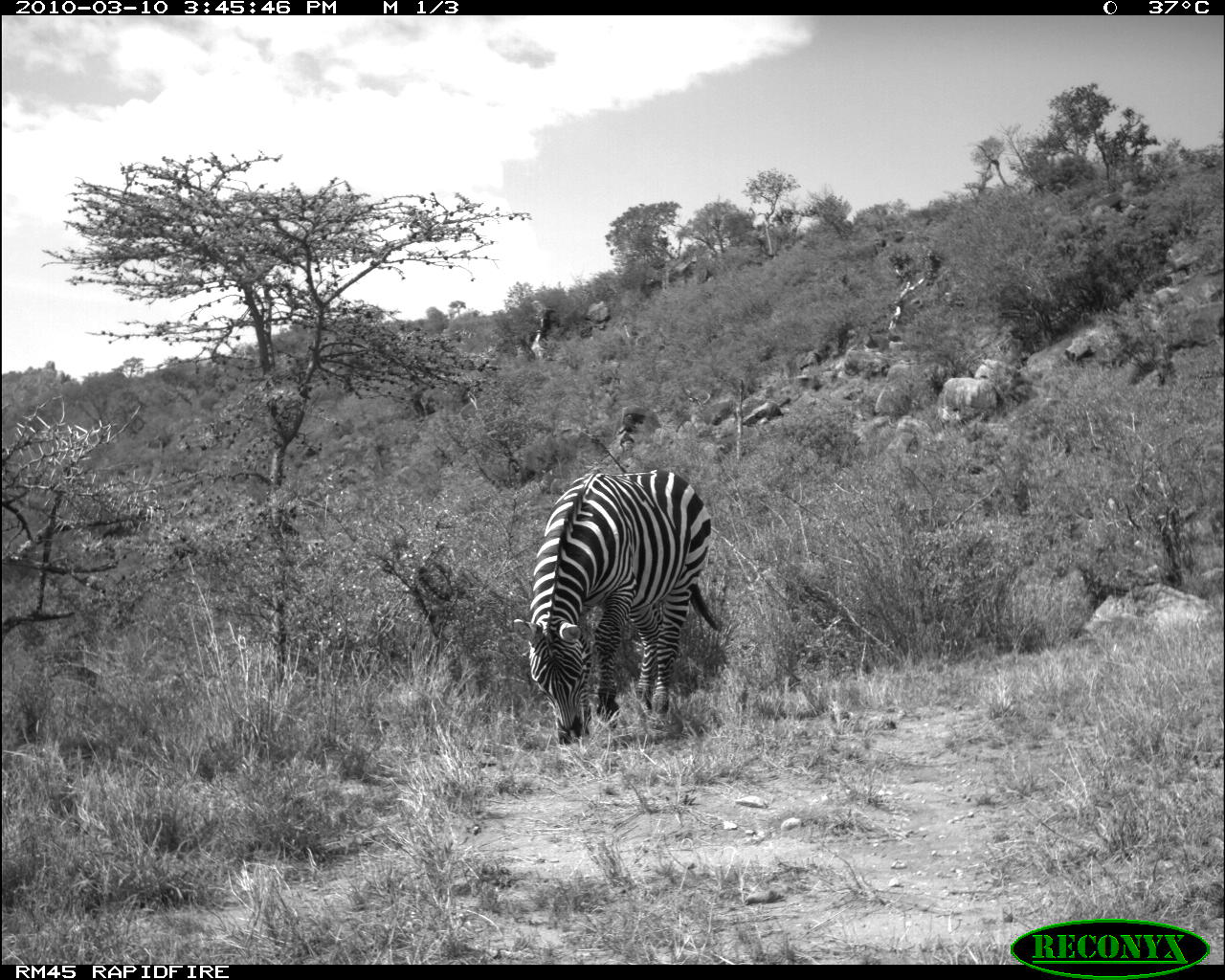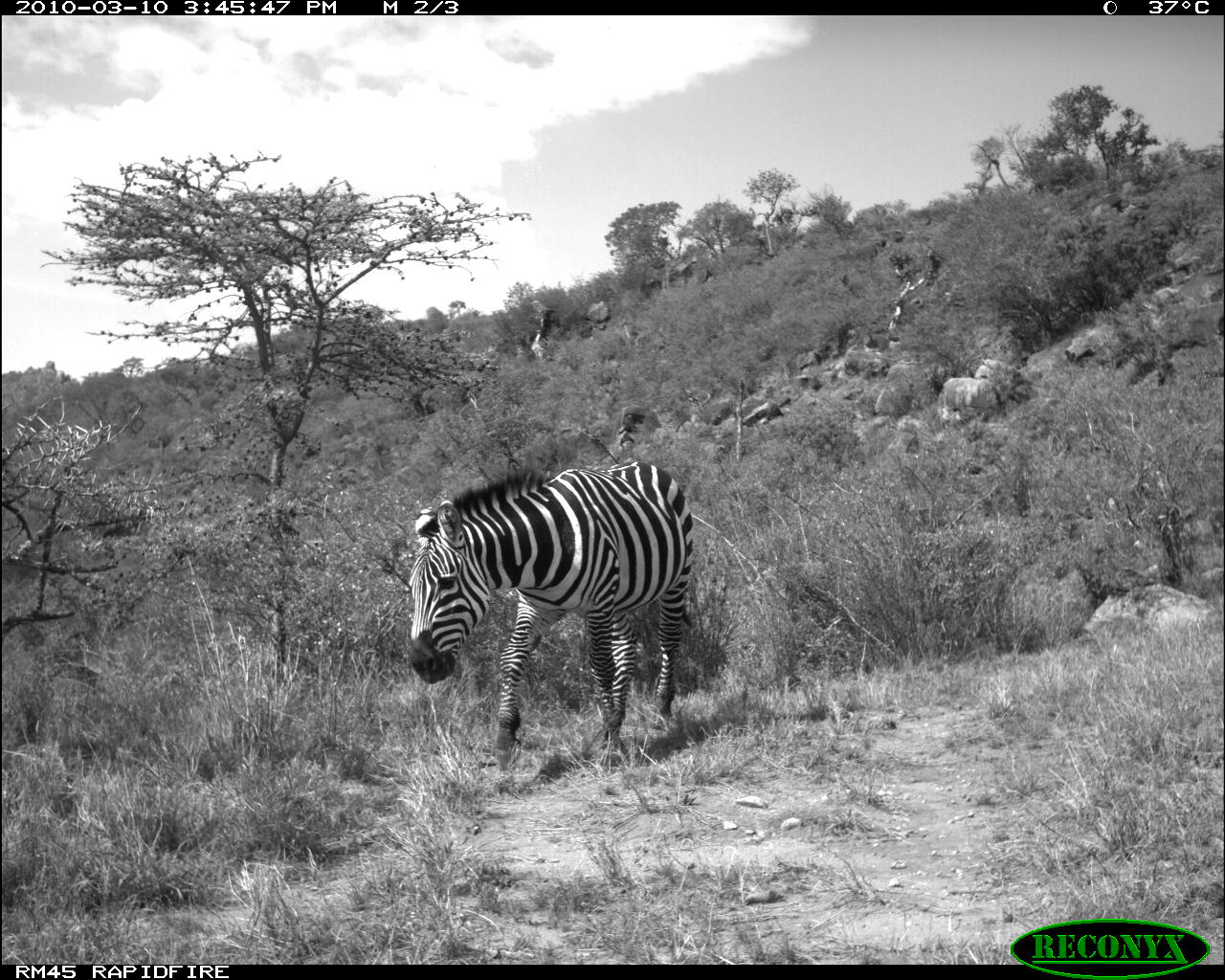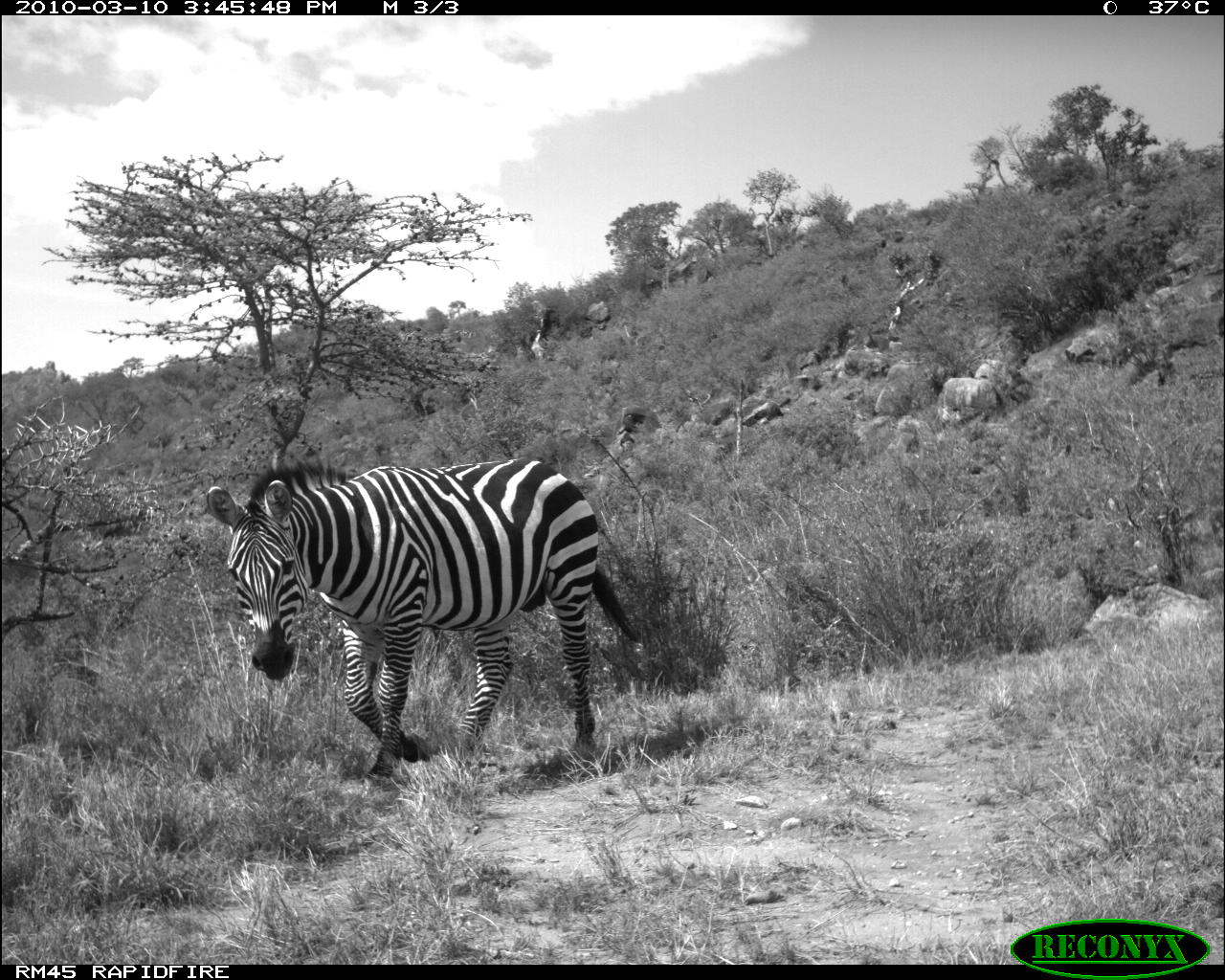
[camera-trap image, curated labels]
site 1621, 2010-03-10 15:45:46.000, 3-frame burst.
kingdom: Animalia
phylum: Chordata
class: Mammalia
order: Perissodactyla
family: Equidae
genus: Equus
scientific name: Equus quagga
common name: plains zebra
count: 1